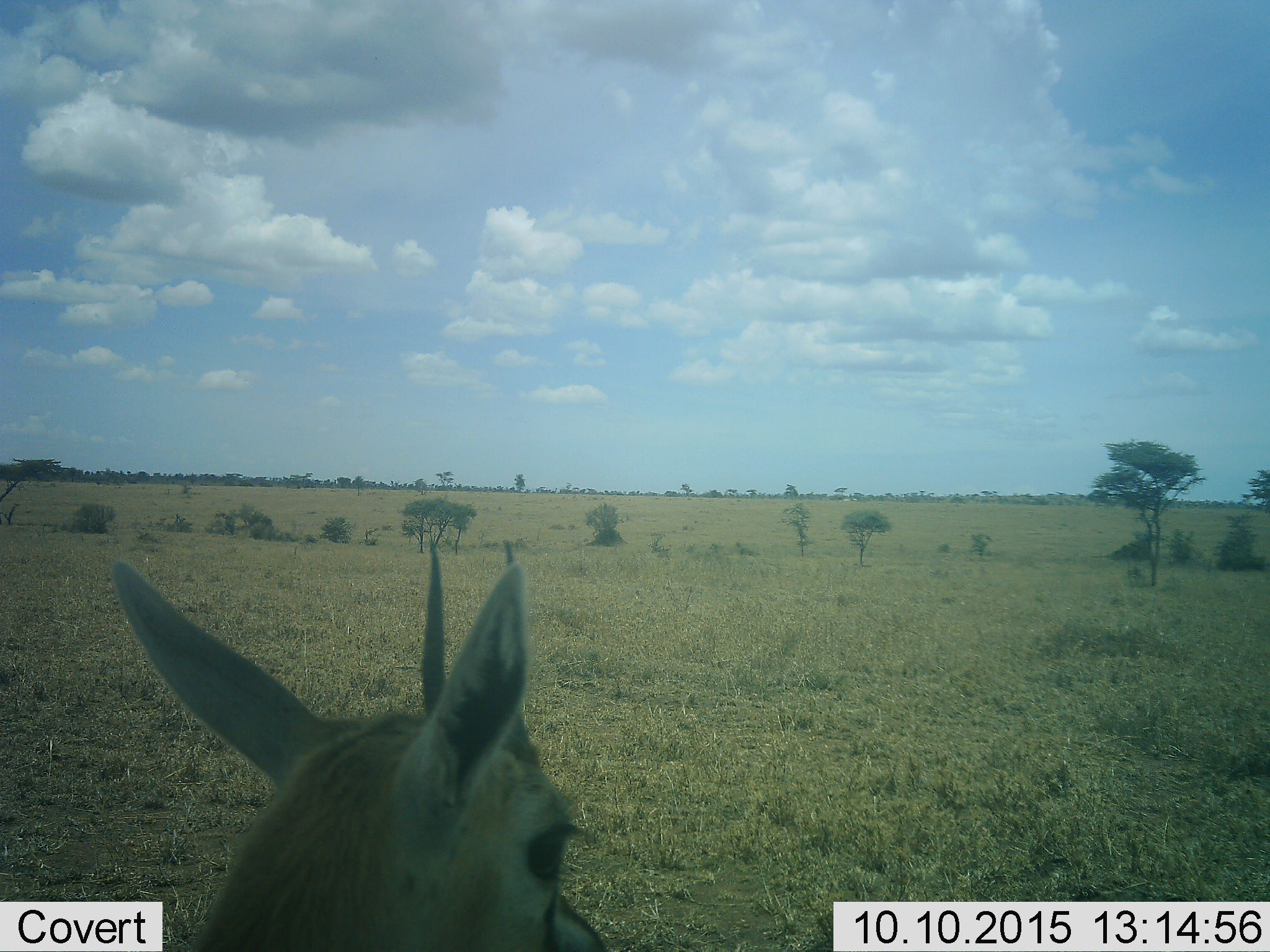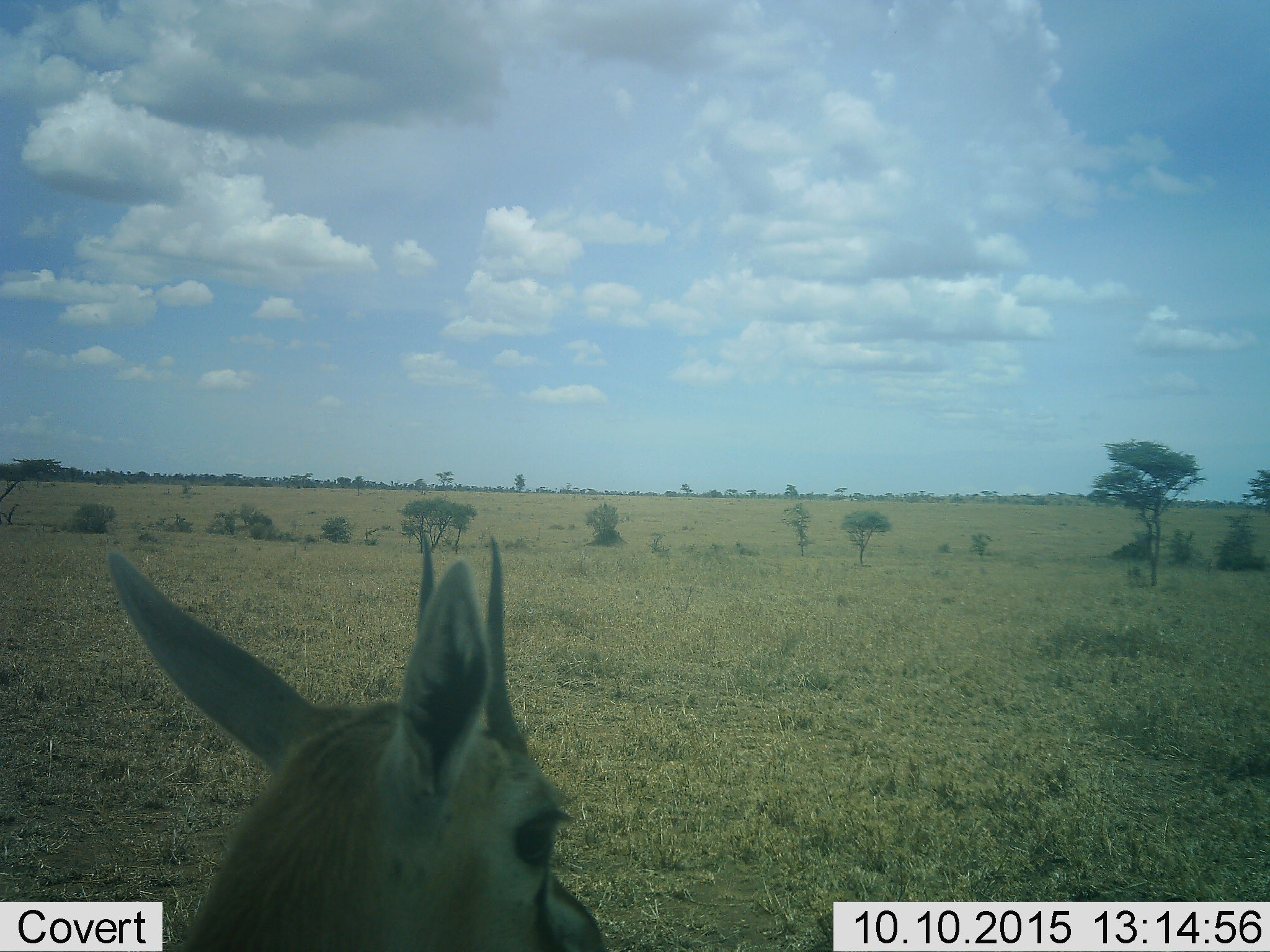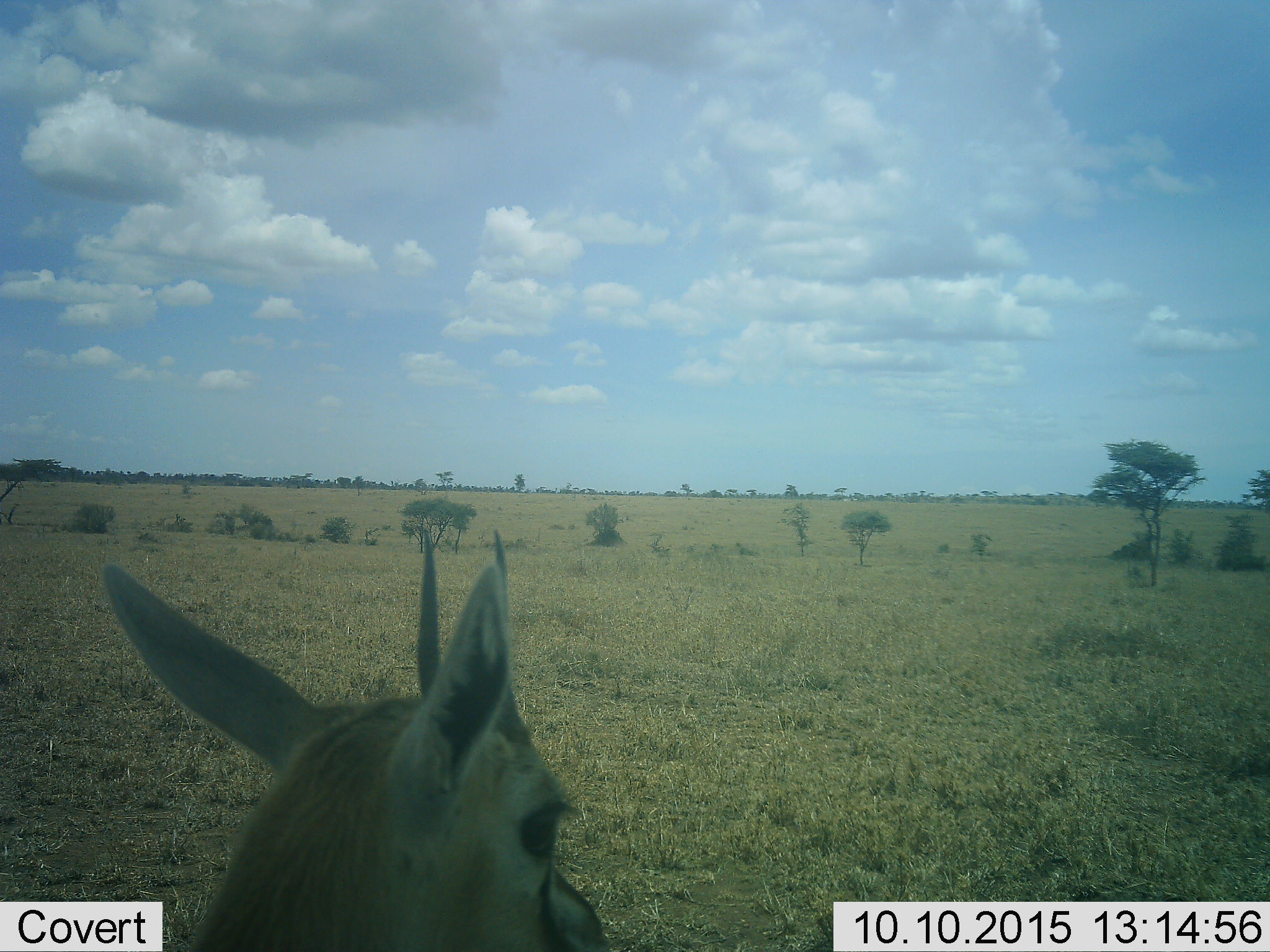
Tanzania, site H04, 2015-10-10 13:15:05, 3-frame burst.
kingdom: Animalia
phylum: Chordata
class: Mammalia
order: Artiodactyla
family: Bovidae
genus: Eudorcas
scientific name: Eudorcas thomsonii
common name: thomson's gazelle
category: gazellethomsons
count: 1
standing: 100%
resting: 0%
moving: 0%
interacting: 0%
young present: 14%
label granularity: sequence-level